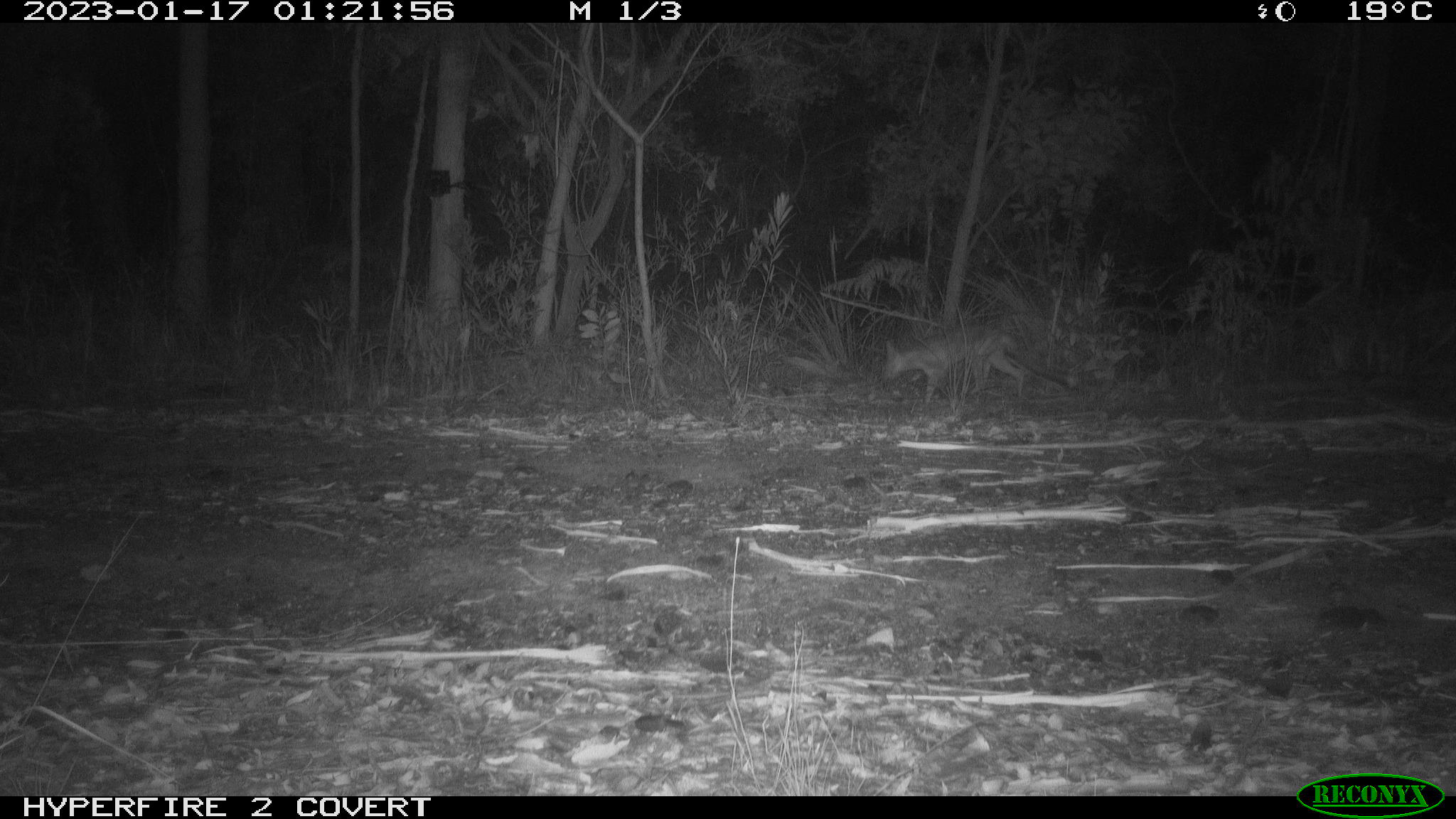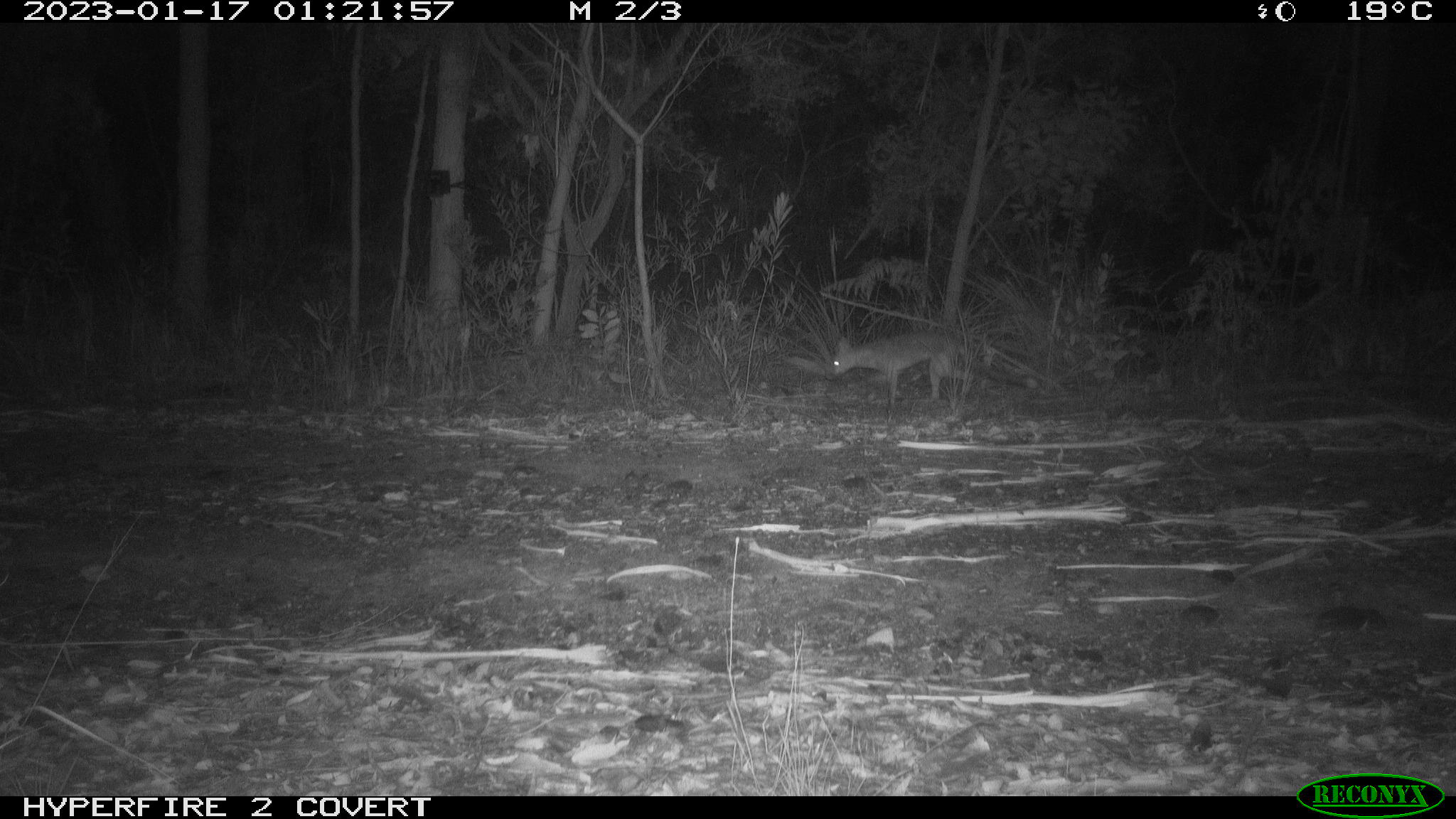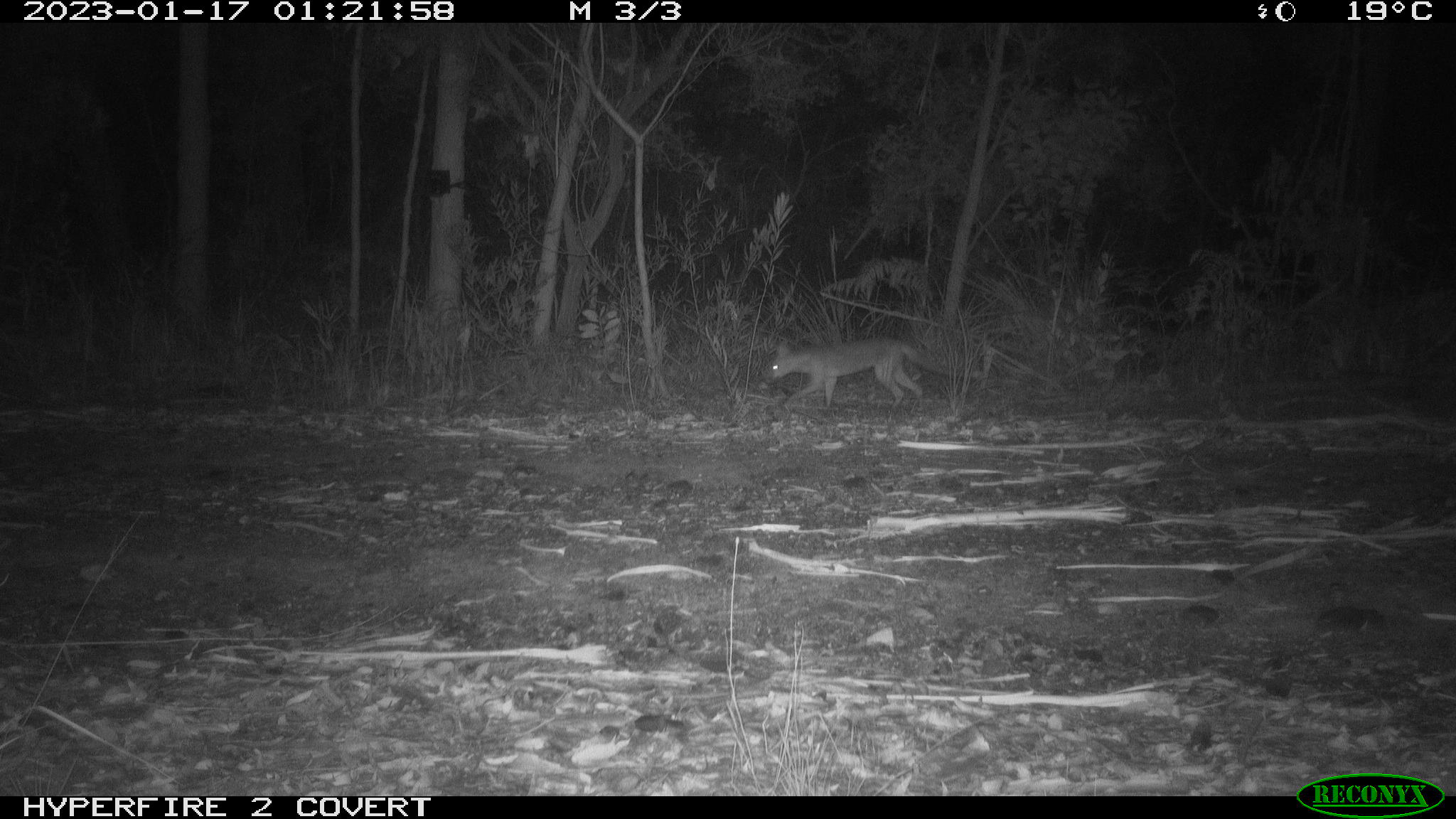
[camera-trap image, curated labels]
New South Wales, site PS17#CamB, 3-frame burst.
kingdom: Animalia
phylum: Chordata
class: Mammalia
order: Carnivora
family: Canidae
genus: Vulpes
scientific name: Vulpes vulpes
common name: red fox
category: fox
Fox (red fox) (Vulpes vulpes).